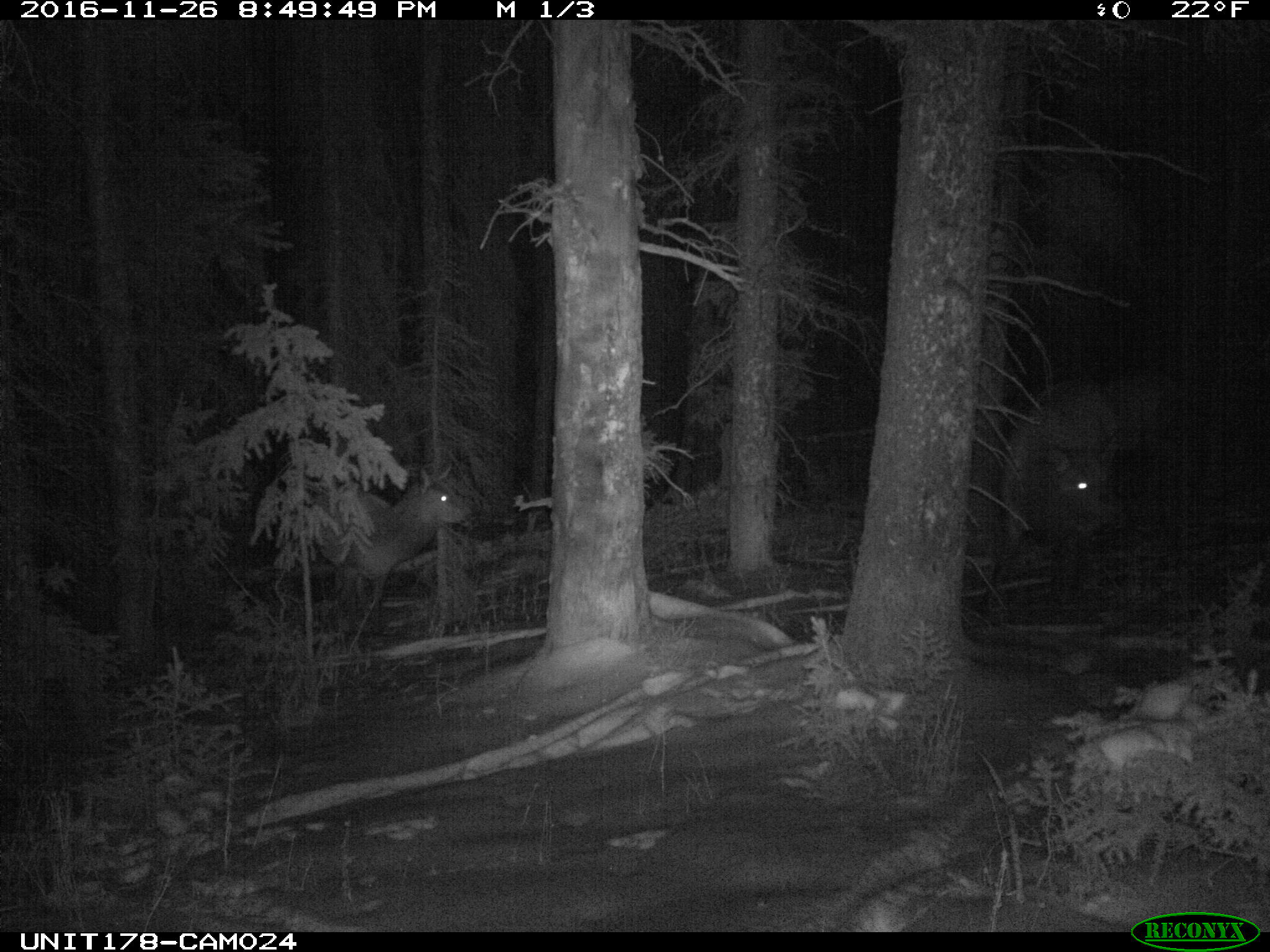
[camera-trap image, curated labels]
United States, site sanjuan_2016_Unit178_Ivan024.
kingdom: Animalia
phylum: Chordata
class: Mammalia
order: Artiodactyla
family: Cervidae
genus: Cervus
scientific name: Cervus elaphus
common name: red deer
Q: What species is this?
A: Cervus elaphus (red deer).